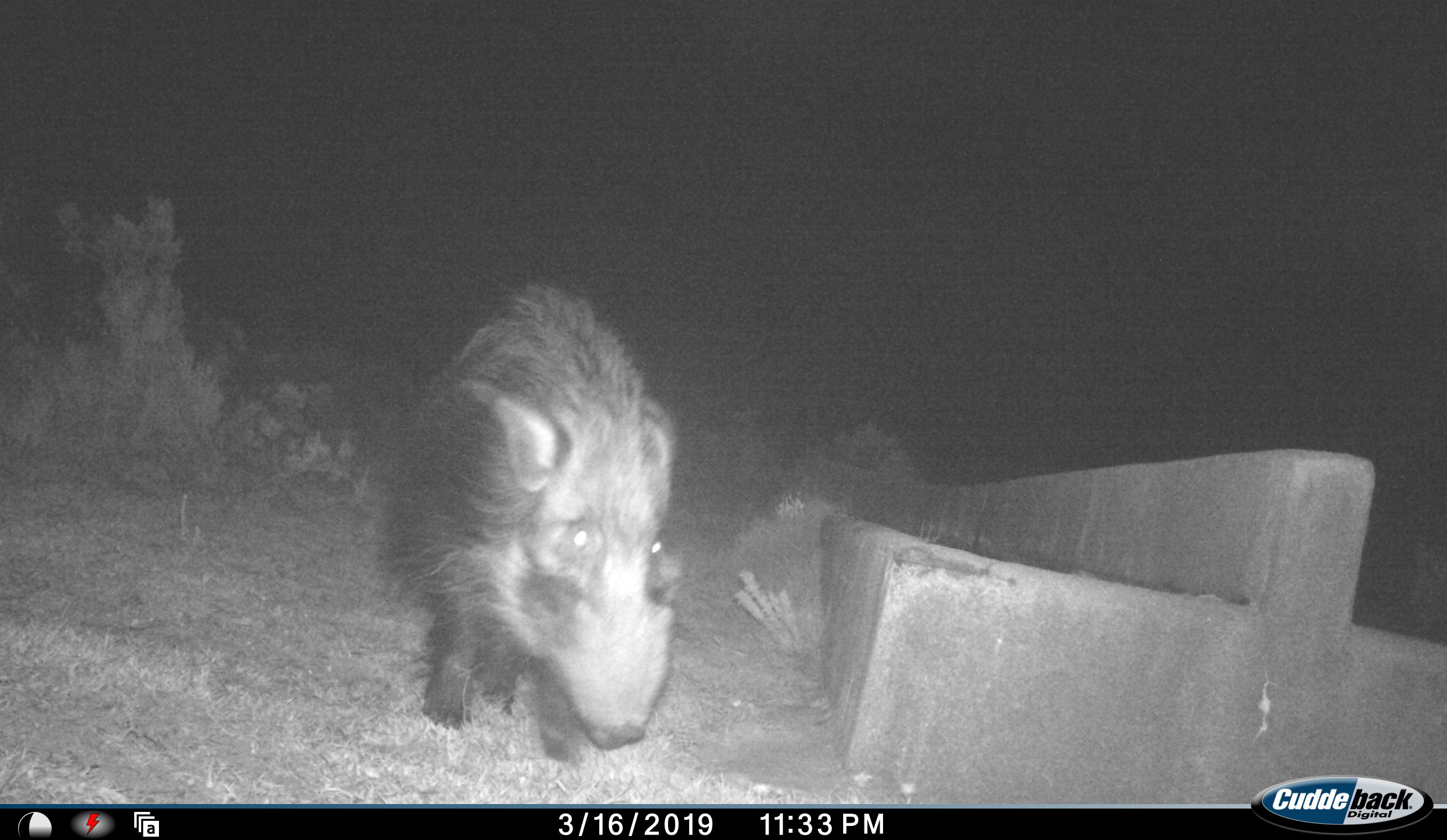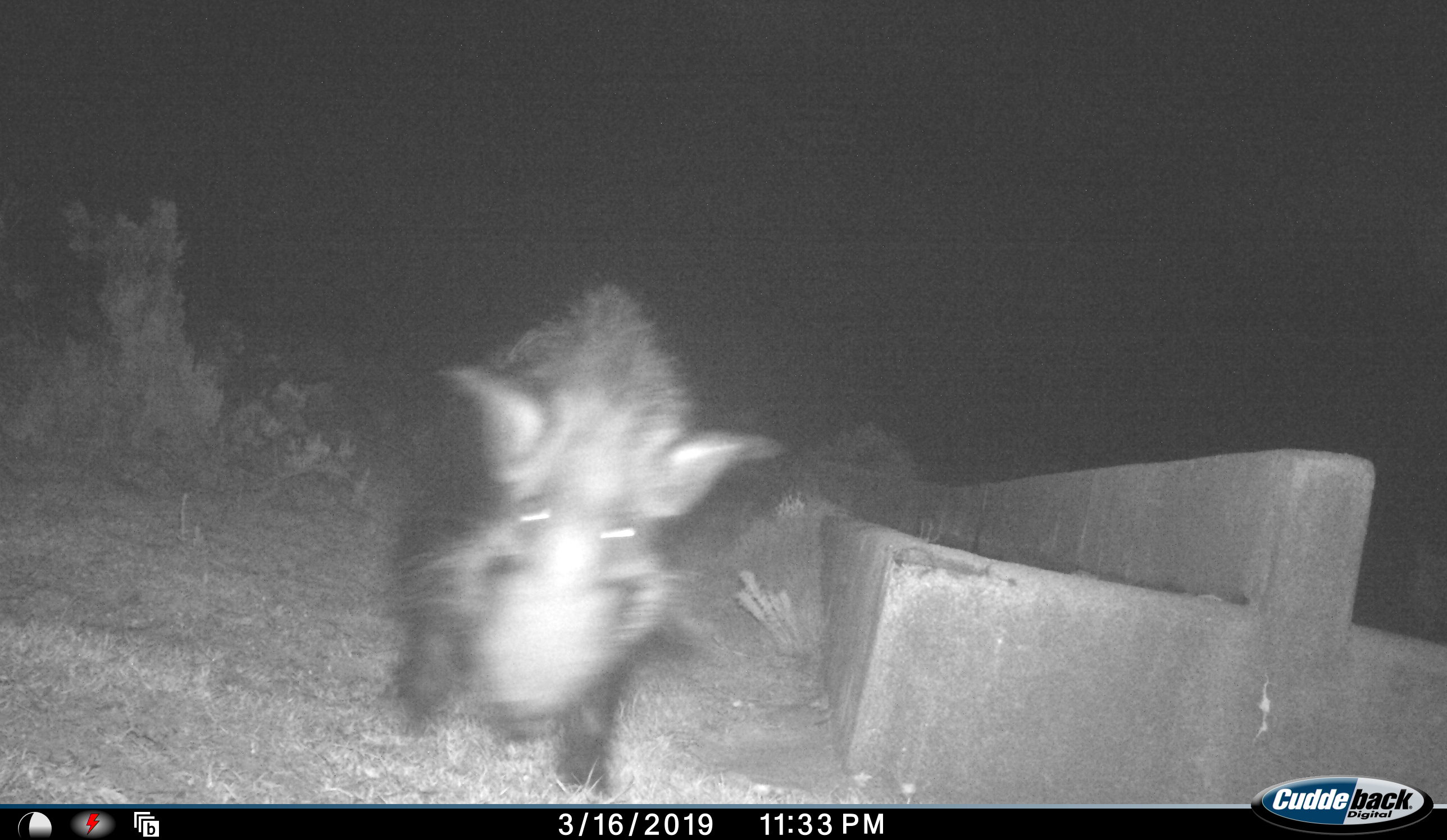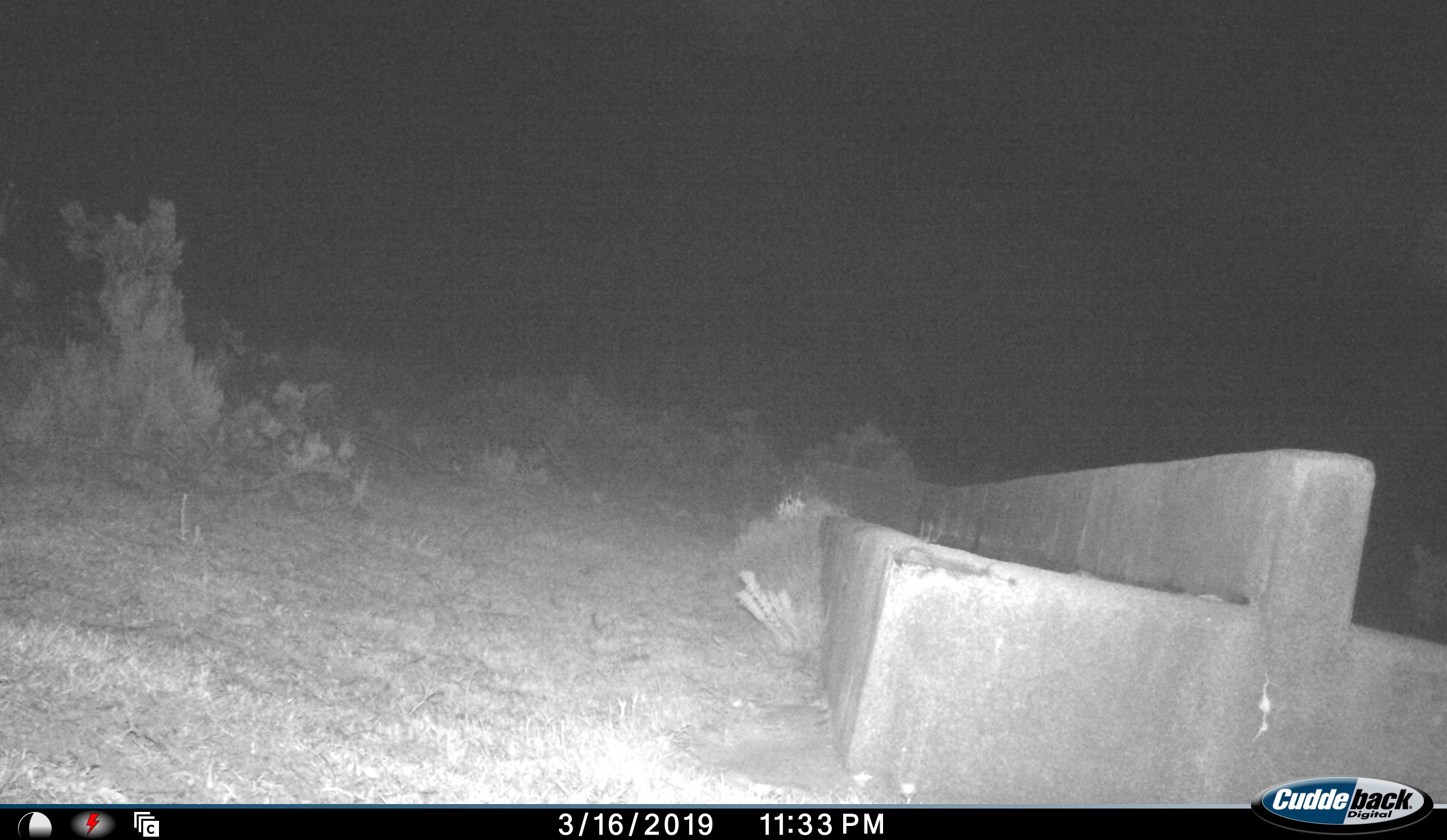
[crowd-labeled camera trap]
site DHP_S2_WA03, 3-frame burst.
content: unidentified animal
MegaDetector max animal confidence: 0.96